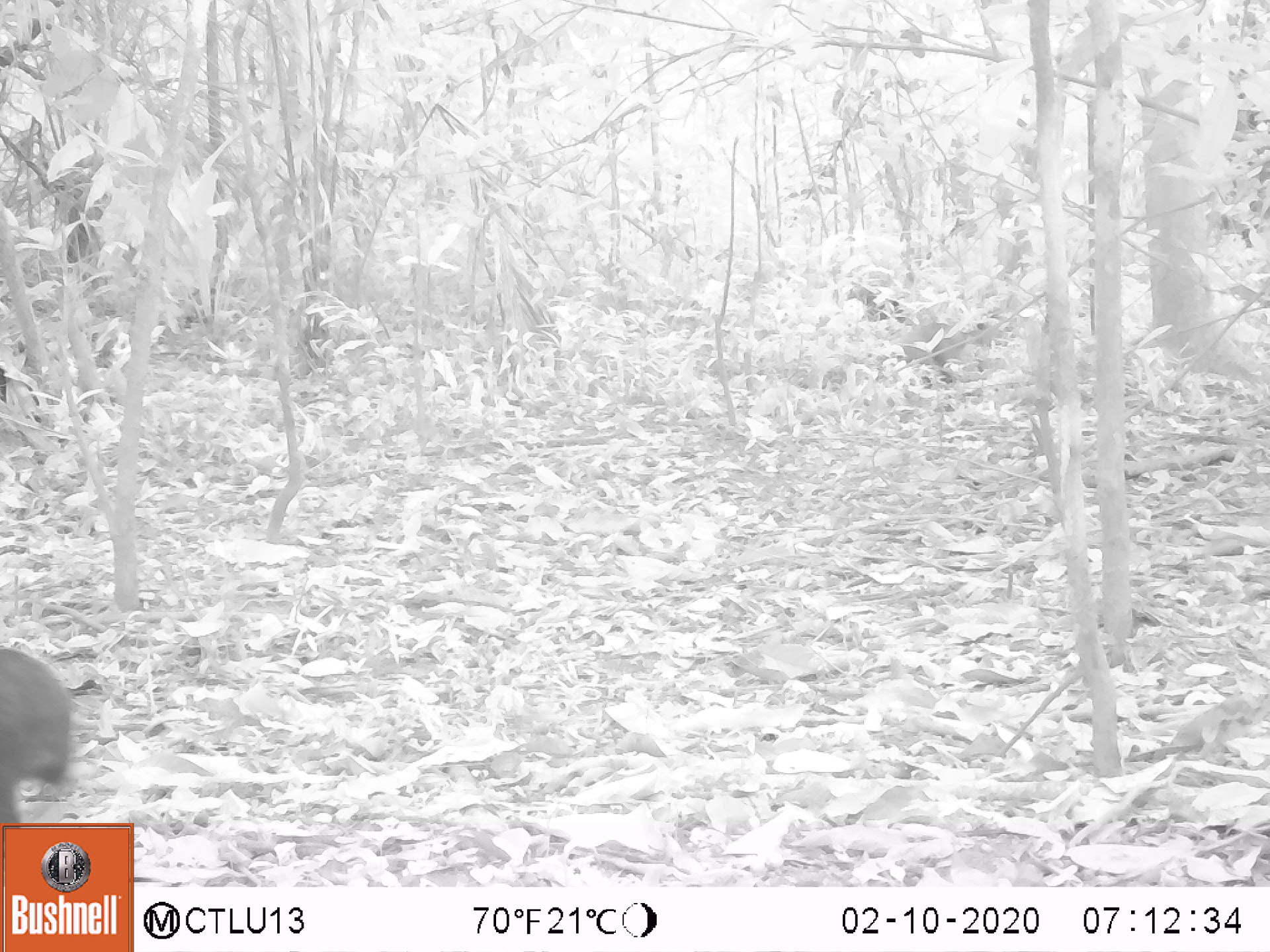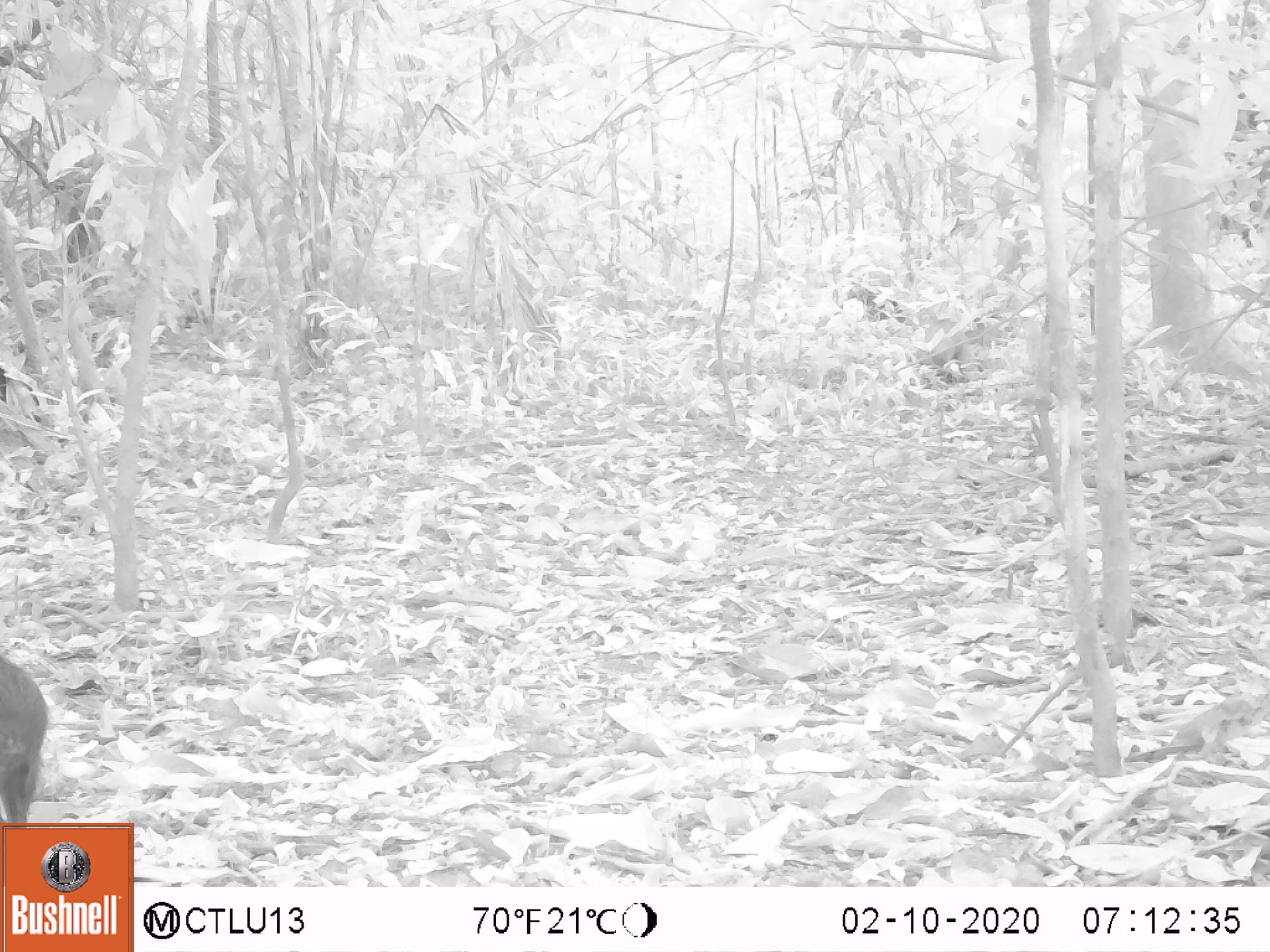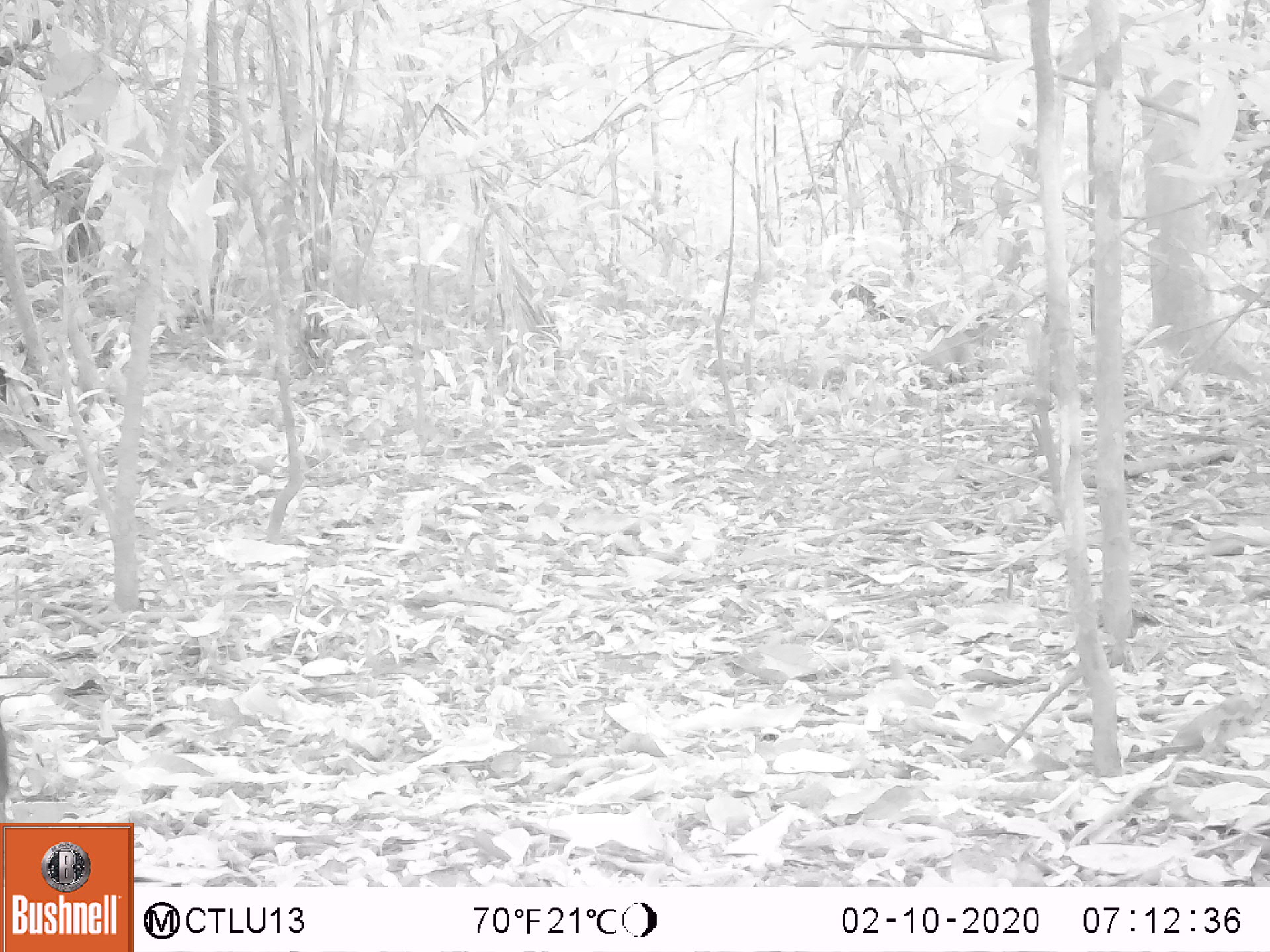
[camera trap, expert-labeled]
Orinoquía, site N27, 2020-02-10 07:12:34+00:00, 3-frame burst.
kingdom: Animalia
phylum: Chordata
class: Mammalia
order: Rodentia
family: Dasyproctidae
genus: Dasyprocta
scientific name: Dasyprocta fuliginosa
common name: black agouti